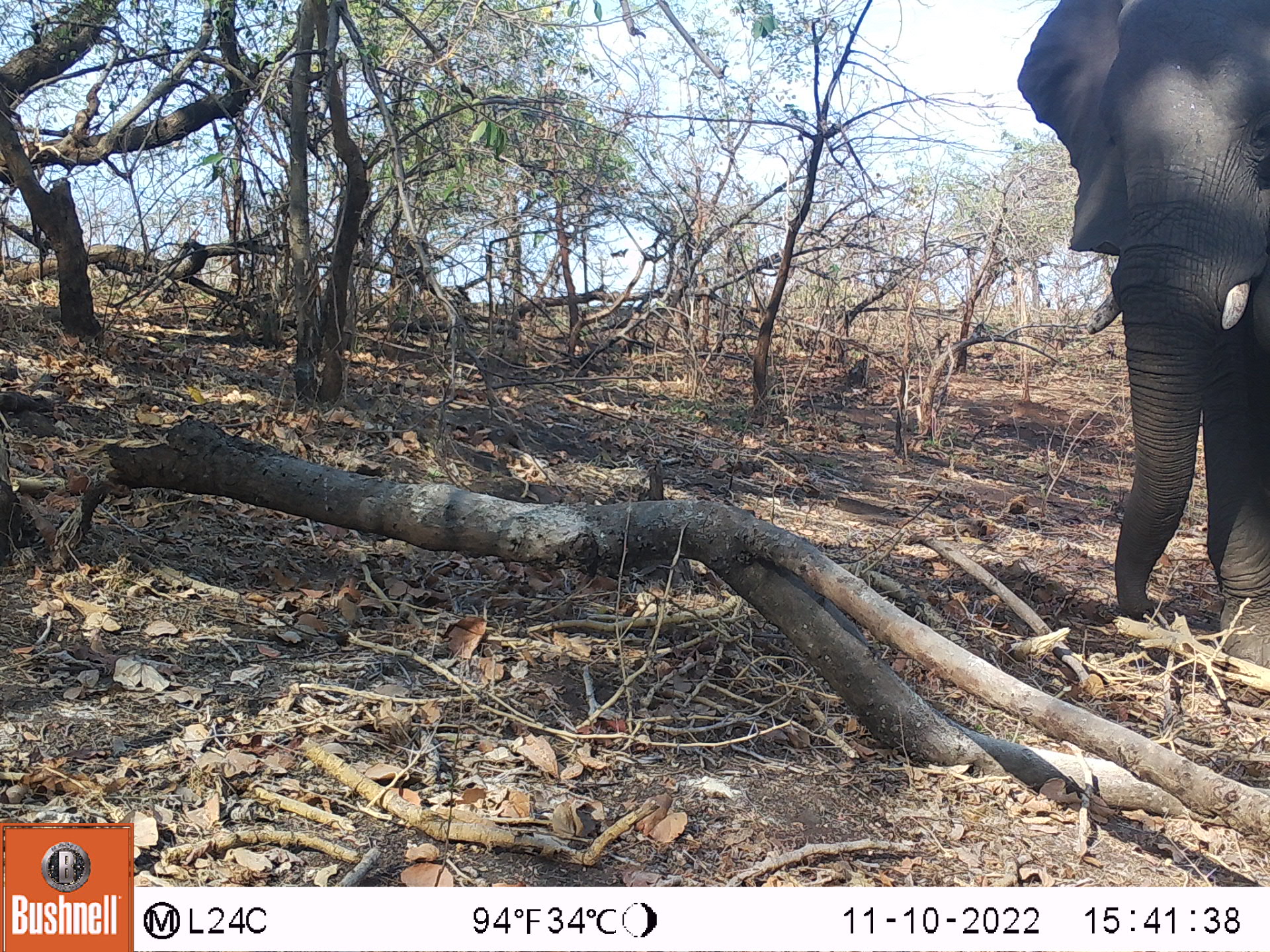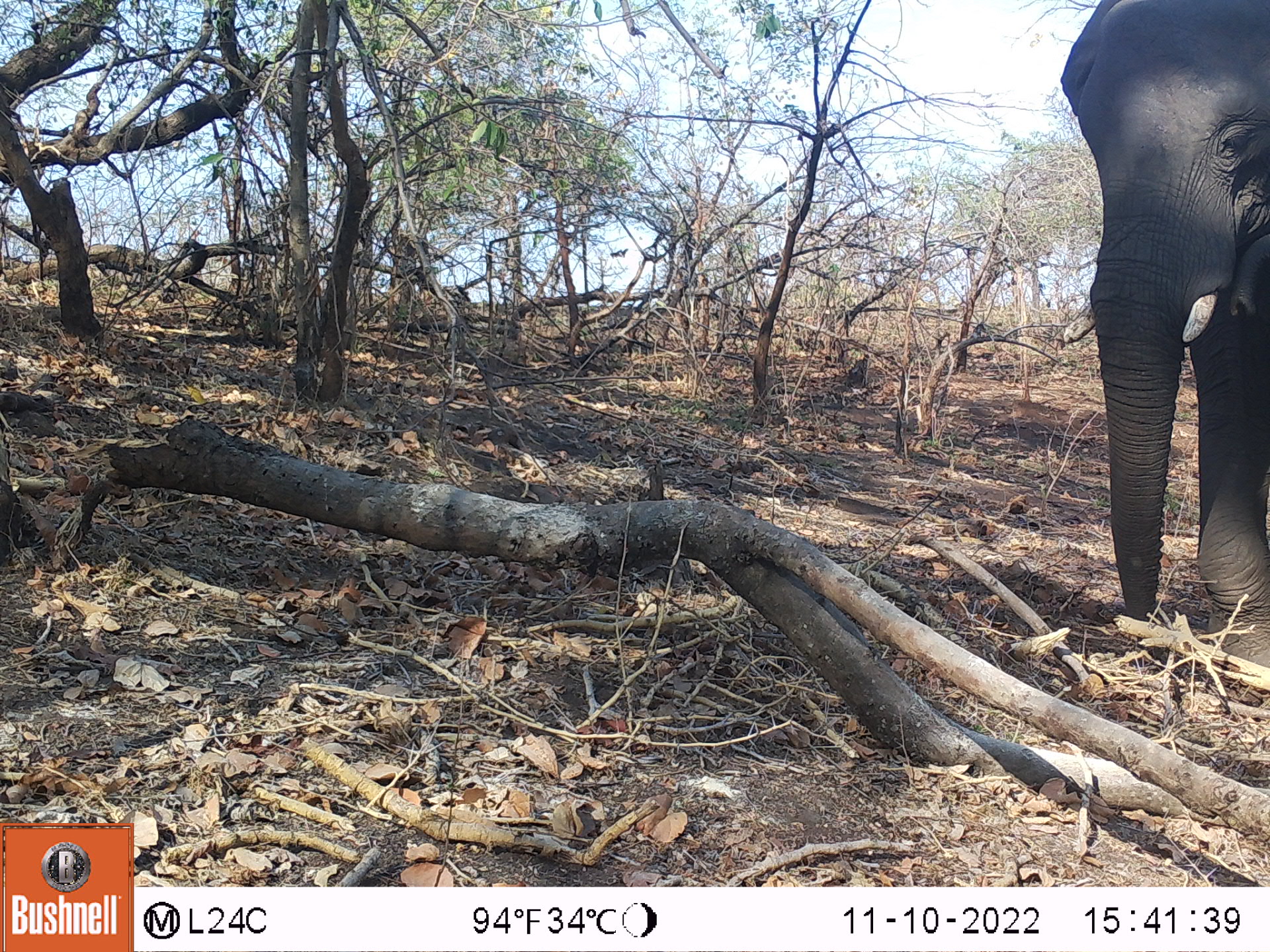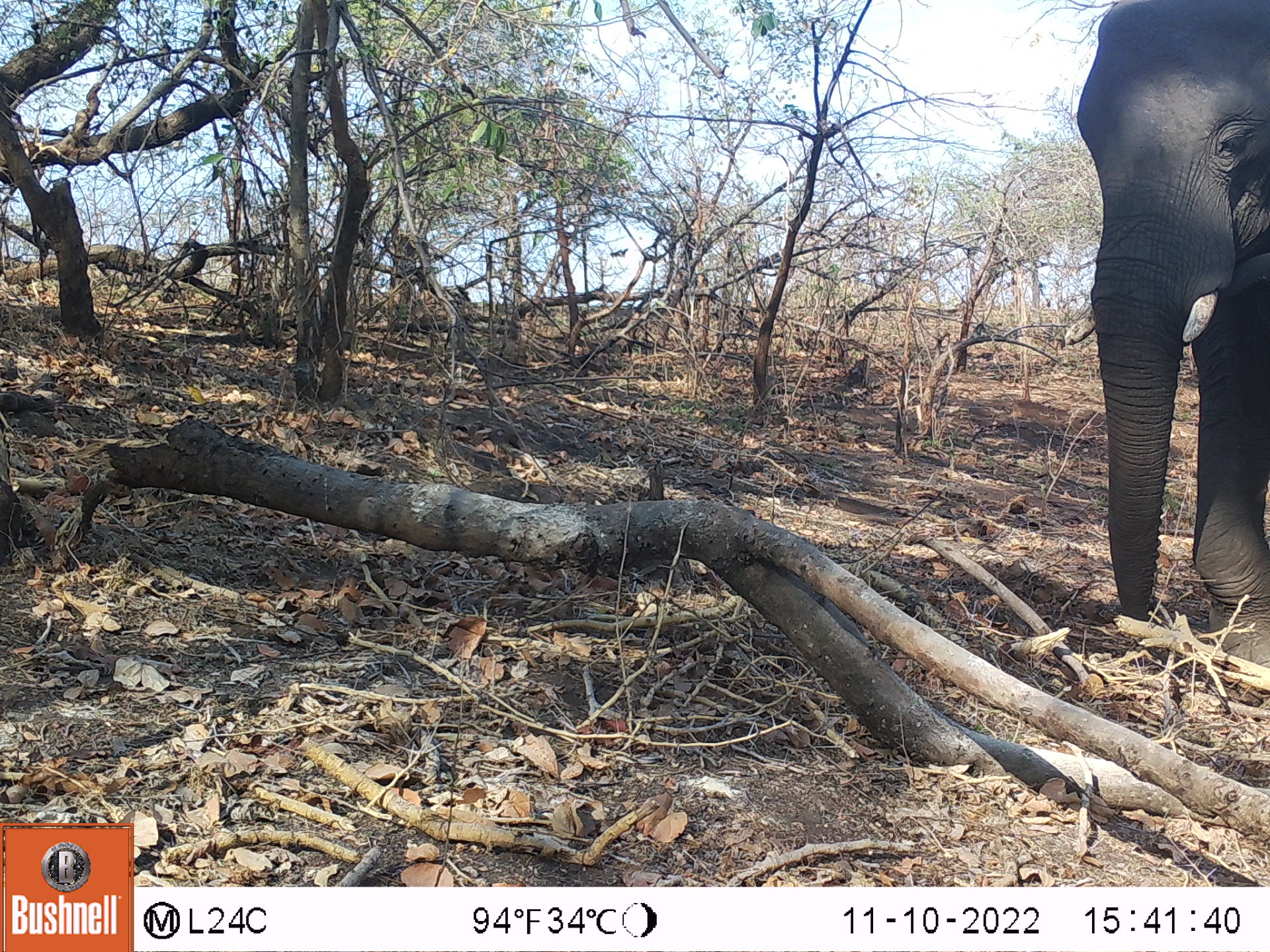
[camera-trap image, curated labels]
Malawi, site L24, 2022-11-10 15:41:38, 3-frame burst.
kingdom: Animalia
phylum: Chordata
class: Mammalia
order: Proboscidea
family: Elephantidae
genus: Loxodonta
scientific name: Loxodonta africana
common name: african savanna elephant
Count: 1.